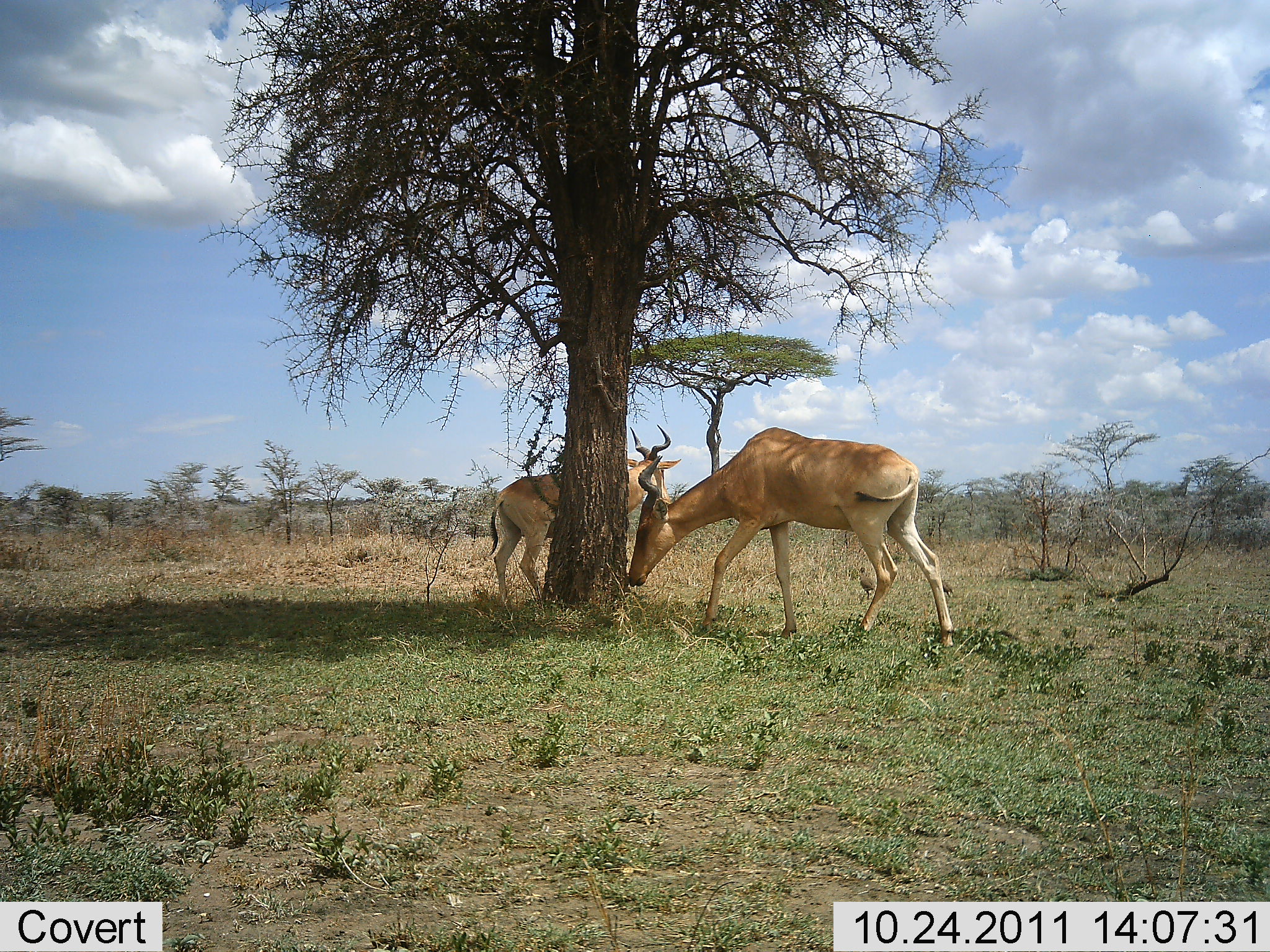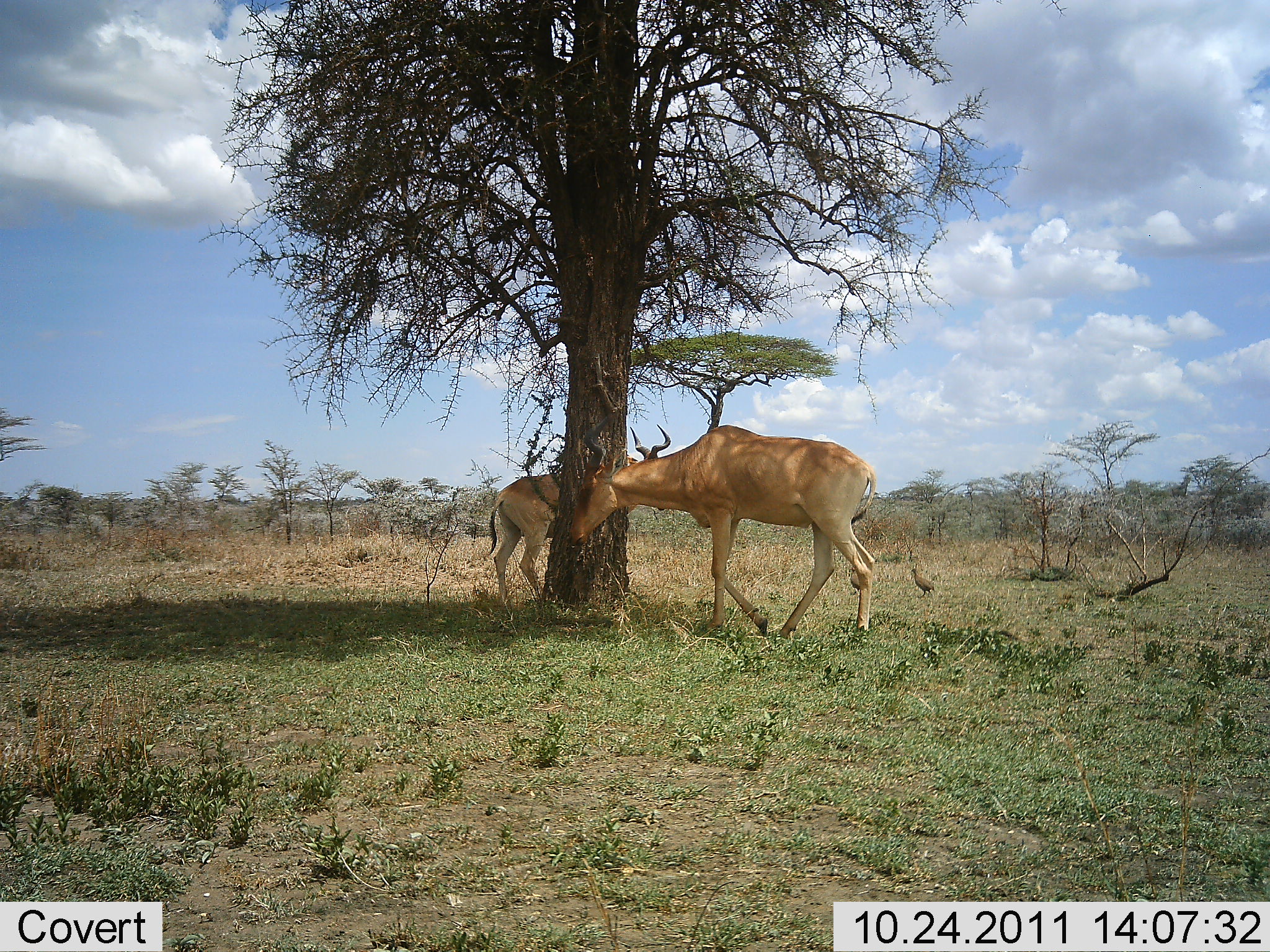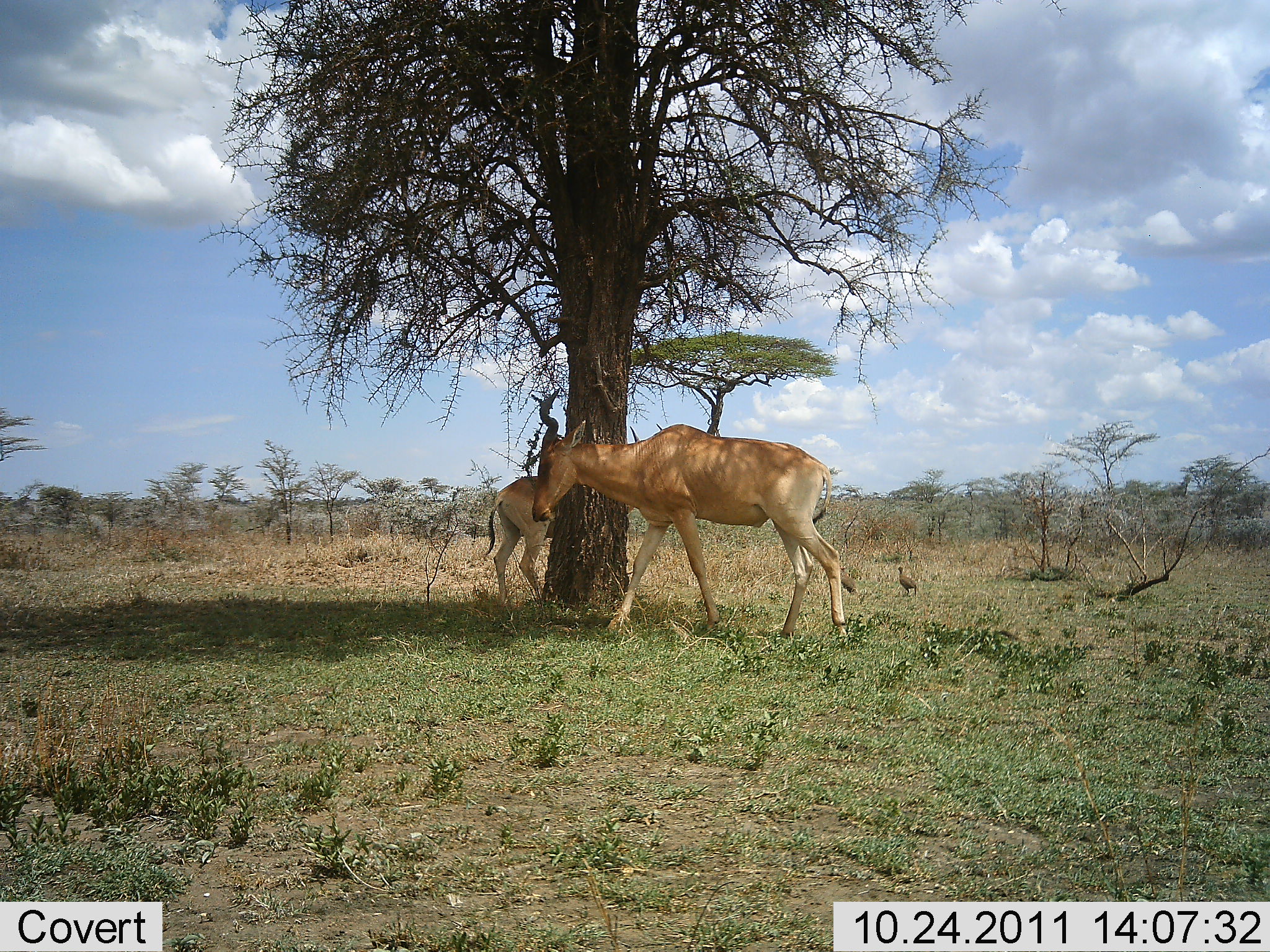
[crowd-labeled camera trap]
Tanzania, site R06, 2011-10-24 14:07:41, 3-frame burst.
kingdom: Animalia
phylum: Chordata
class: Mammalia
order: Artiodactyla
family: Bovidae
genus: Alcelaphus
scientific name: Alcelaphus buselaphus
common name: hartebeest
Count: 2.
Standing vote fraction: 75%.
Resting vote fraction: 6%.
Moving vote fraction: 81%.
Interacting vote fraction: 0%.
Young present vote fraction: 0%.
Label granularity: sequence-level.